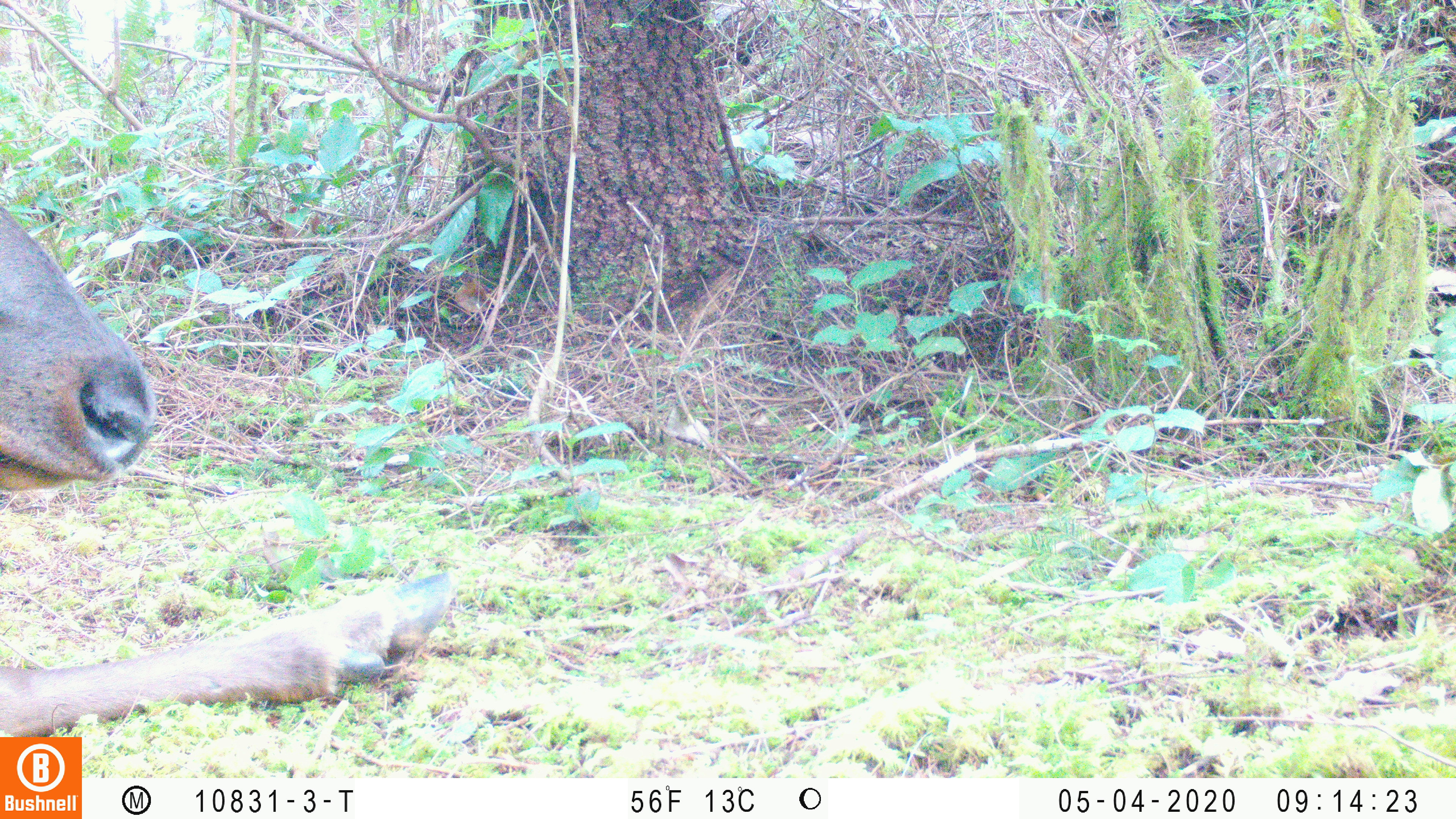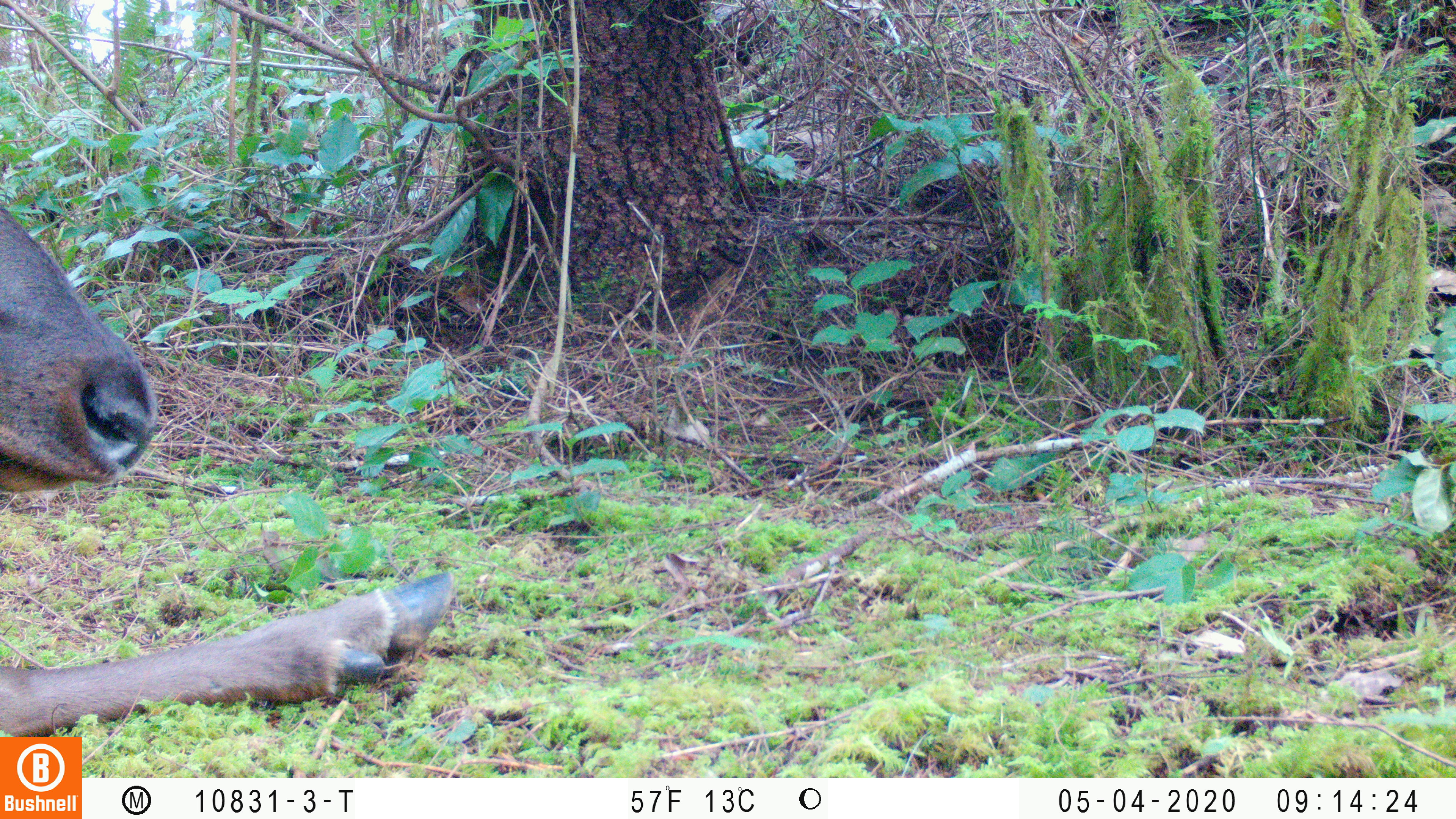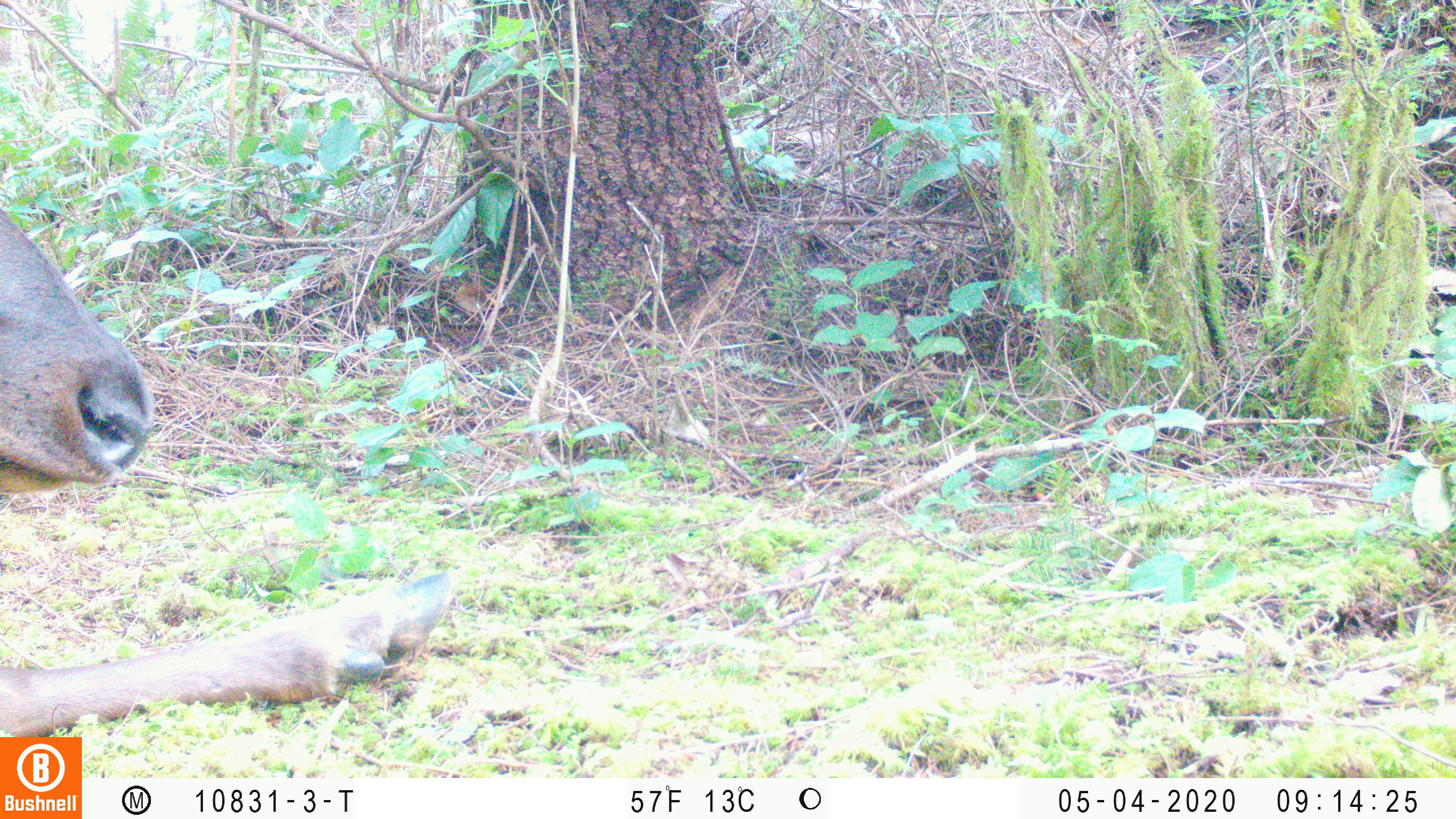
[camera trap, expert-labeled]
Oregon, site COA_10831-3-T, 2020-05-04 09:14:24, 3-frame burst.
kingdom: Animalia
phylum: Chordata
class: Mammalia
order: Artiodactyla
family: Cervidae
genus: Cervus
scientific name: Cervus canadensis roosevelti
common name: roosevelt elk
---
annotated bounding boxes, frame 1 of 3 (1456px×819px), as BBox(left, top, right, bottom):
roosevelt elk: BBox(0, 200, 459, 730)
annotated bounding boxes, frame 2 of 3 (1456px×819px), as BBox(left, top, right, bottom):
roosevelt elk: BBox(2, 203, 459, 732)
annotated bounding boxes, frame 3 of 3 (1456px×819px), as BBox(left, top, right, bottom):
roosevelt elk: BBox(0, 207, 461, 730)